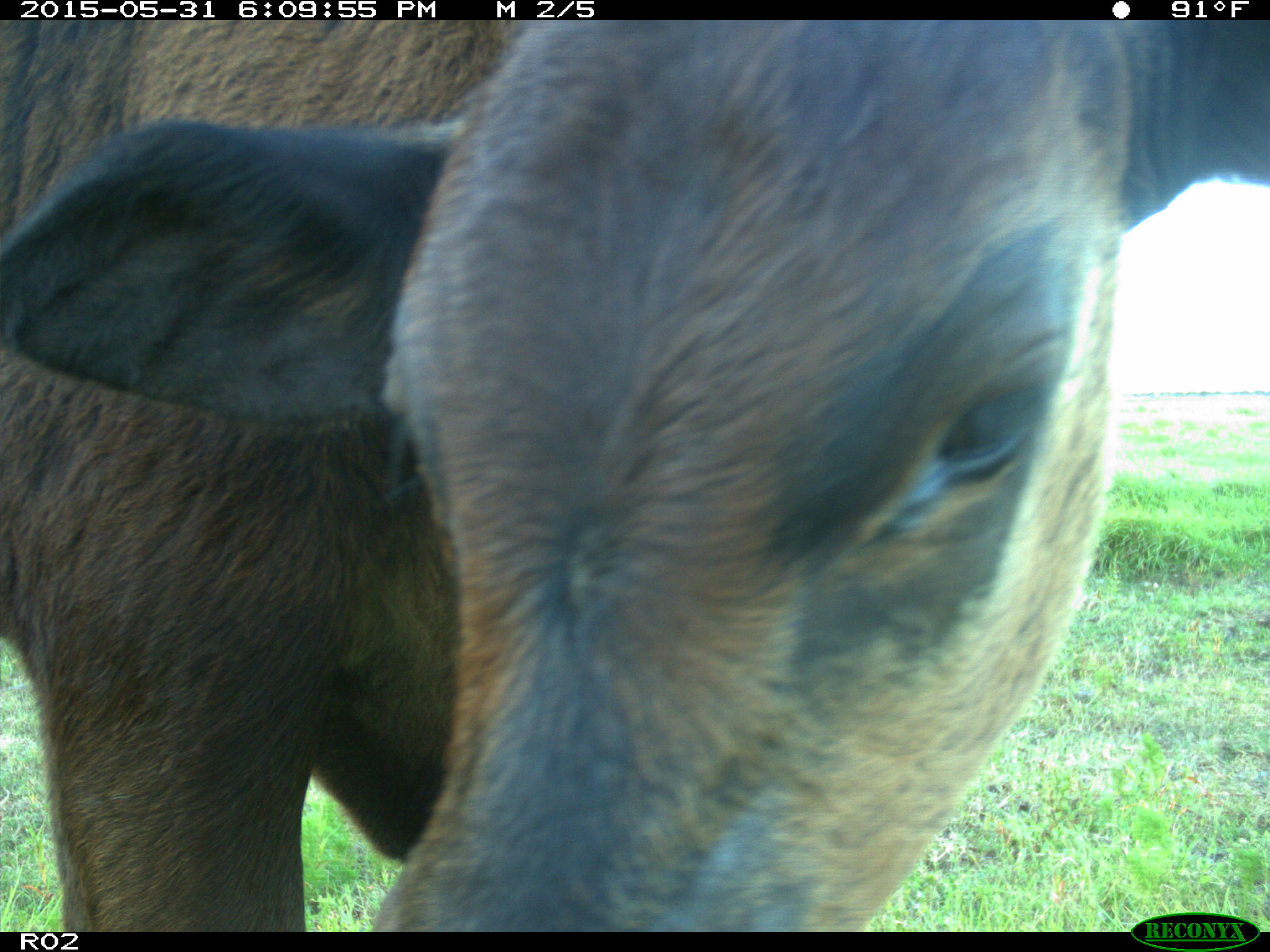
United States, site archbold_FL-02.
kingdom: Animalia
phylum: Chordata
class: Mammalia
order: Artiodactyla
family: Bovidae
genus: Bos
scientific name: Bos taurus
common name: domestic cow